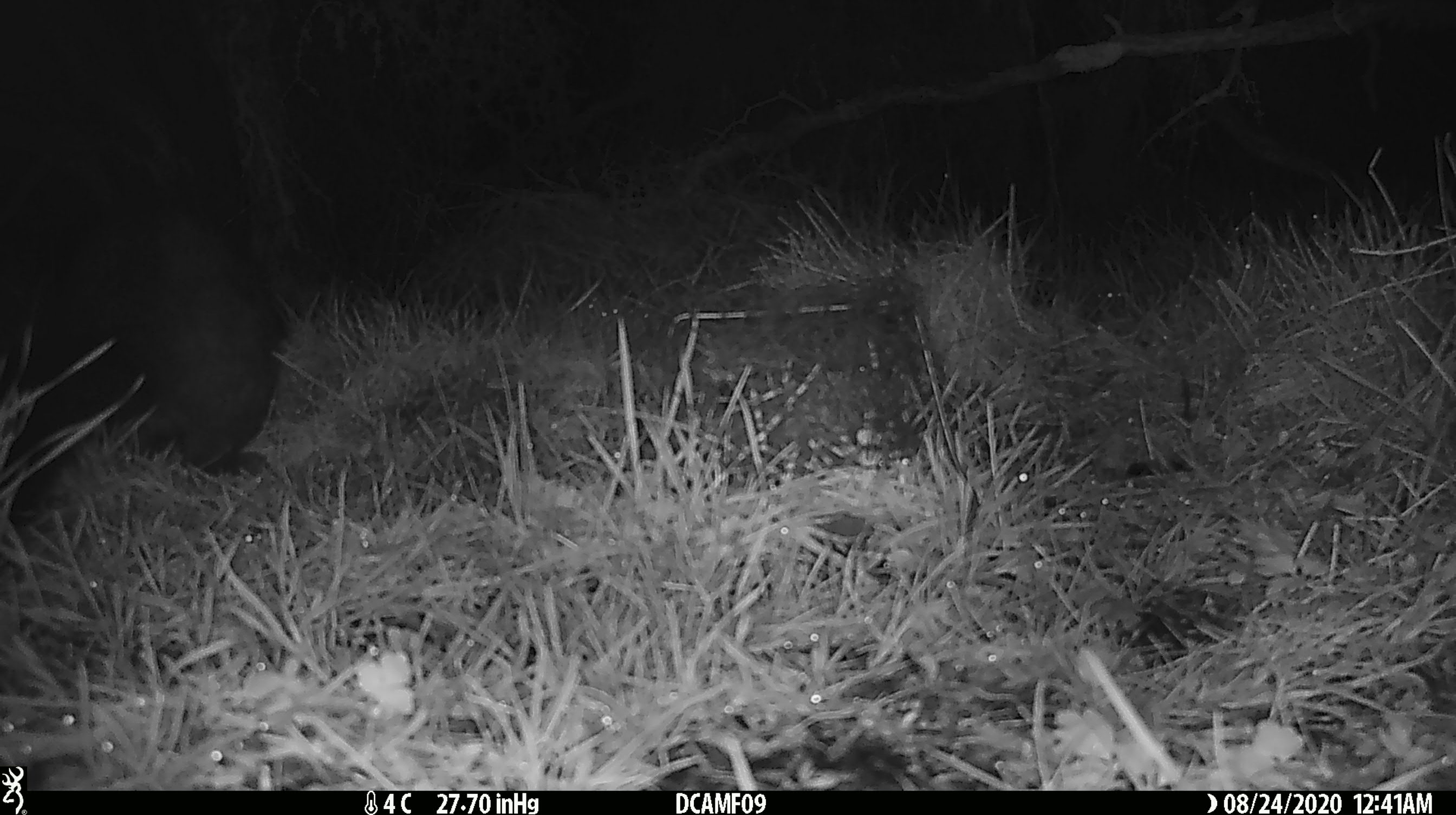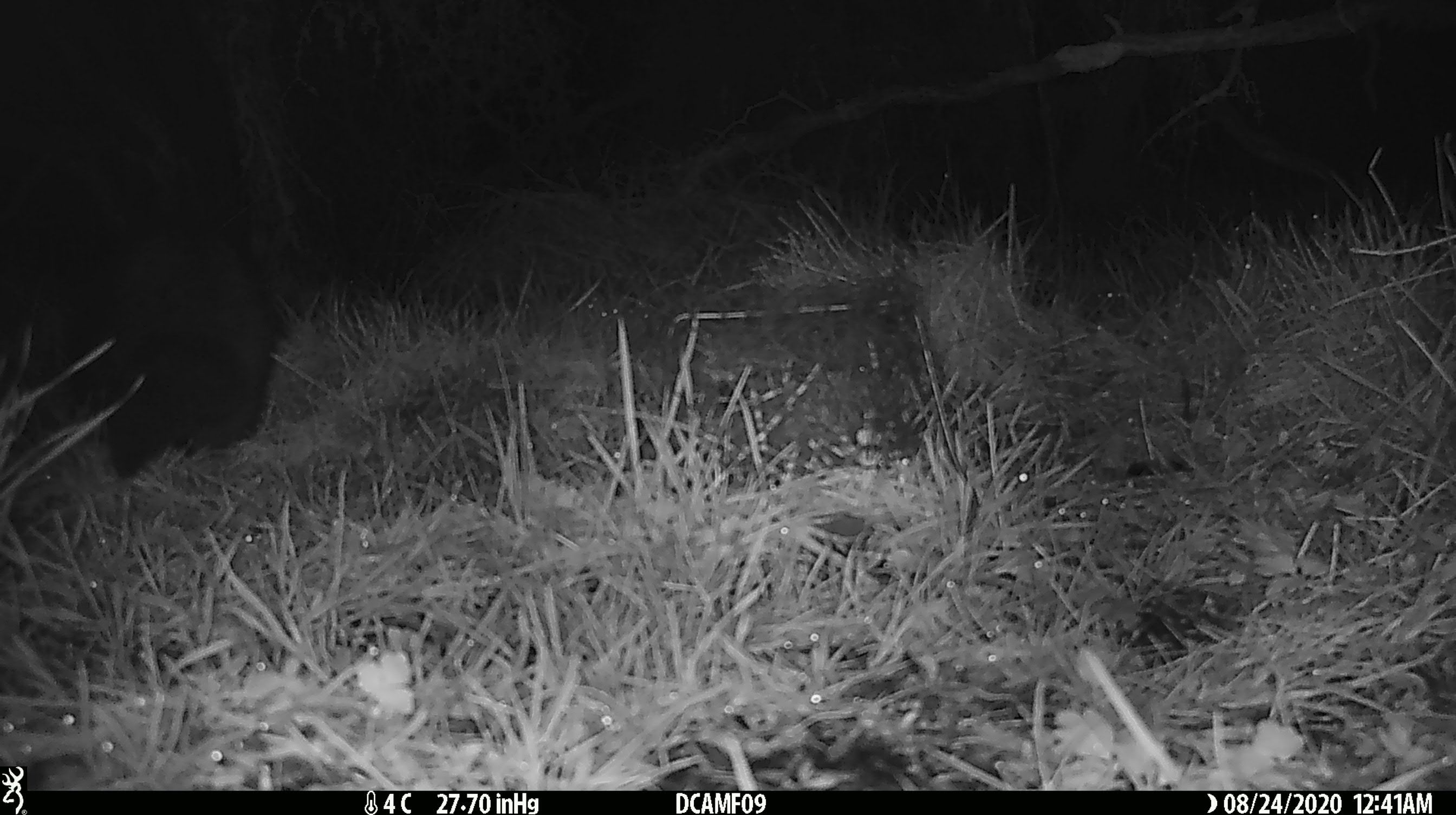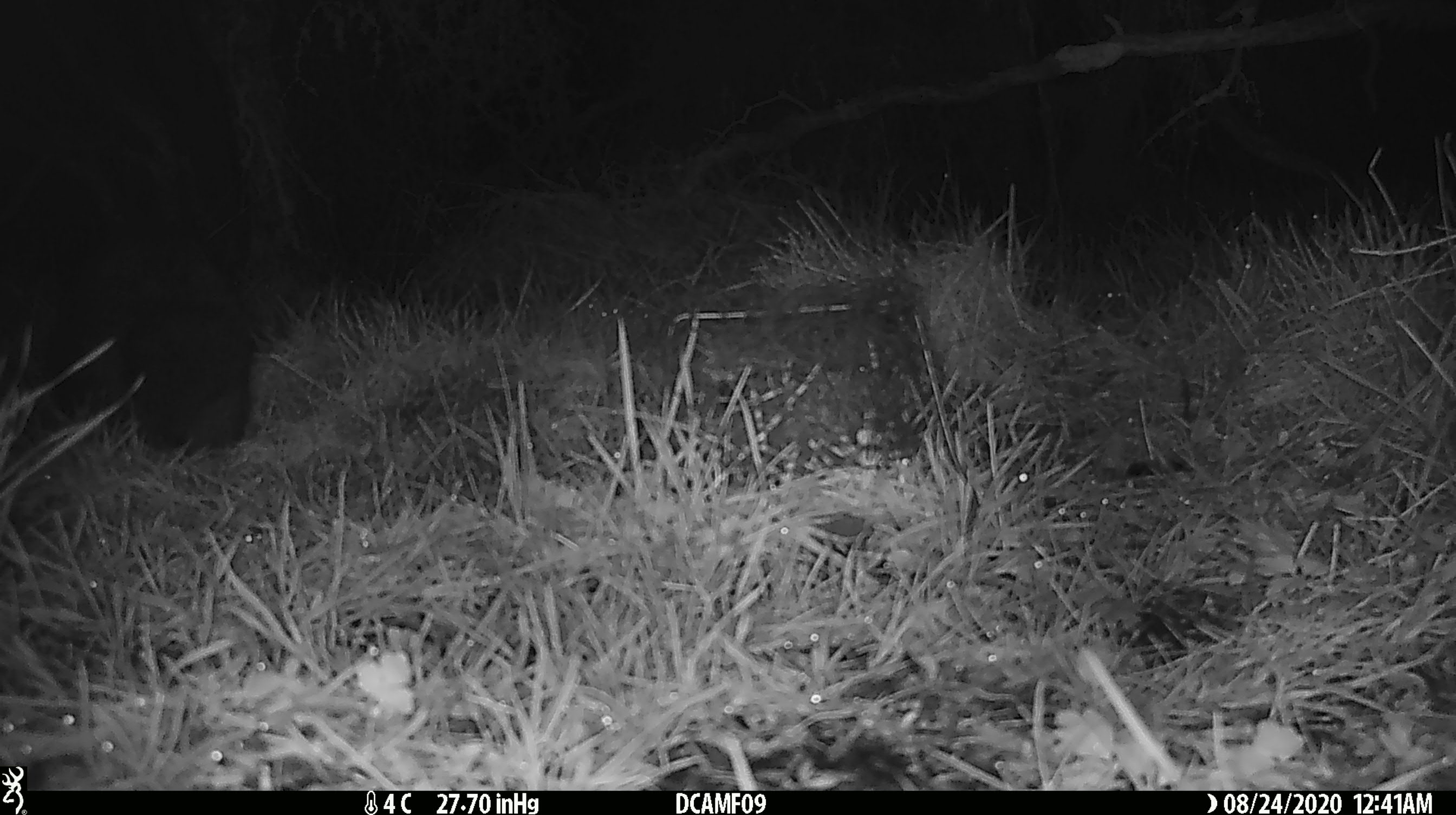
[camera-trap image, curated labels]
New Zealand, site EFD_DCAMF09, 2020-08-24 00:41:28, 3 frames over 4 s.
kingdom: Animalia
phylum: Chordata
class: Mammalia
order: Diprotodontia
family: Phalangeridae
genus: Trichosurus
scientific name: Trichosurus vulpecula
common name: common brushtail possum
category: possum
Possum (common brushtail possum) (Trichosurus vulpecula).